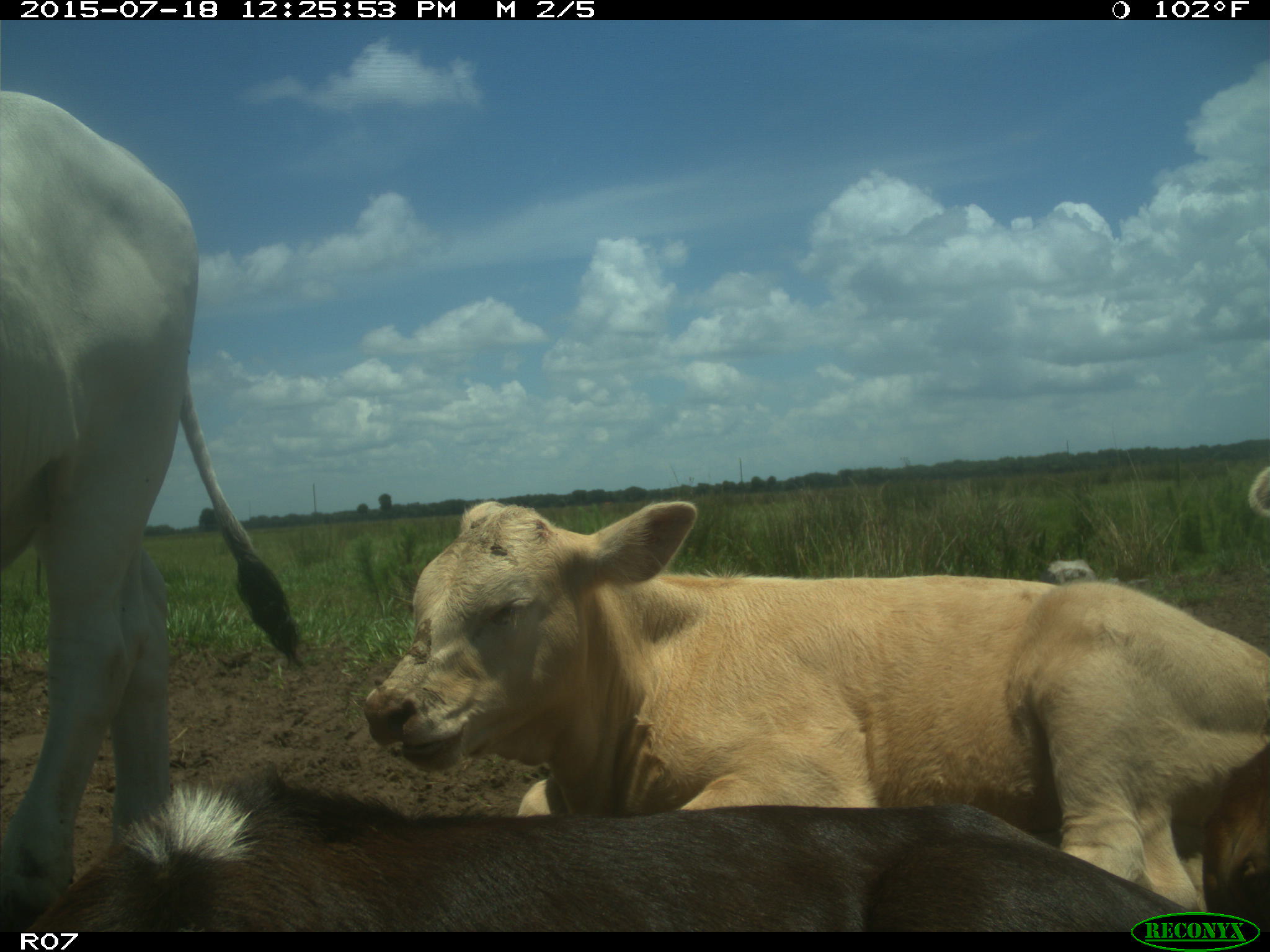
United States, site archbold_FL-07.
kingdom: Animalia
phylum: Chordata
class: Mammalia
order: Artiodactyla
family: Bovidae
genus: Bos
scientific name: Bos taurus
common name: domestic cow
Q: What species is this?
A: Bos taurus (domestic cow).